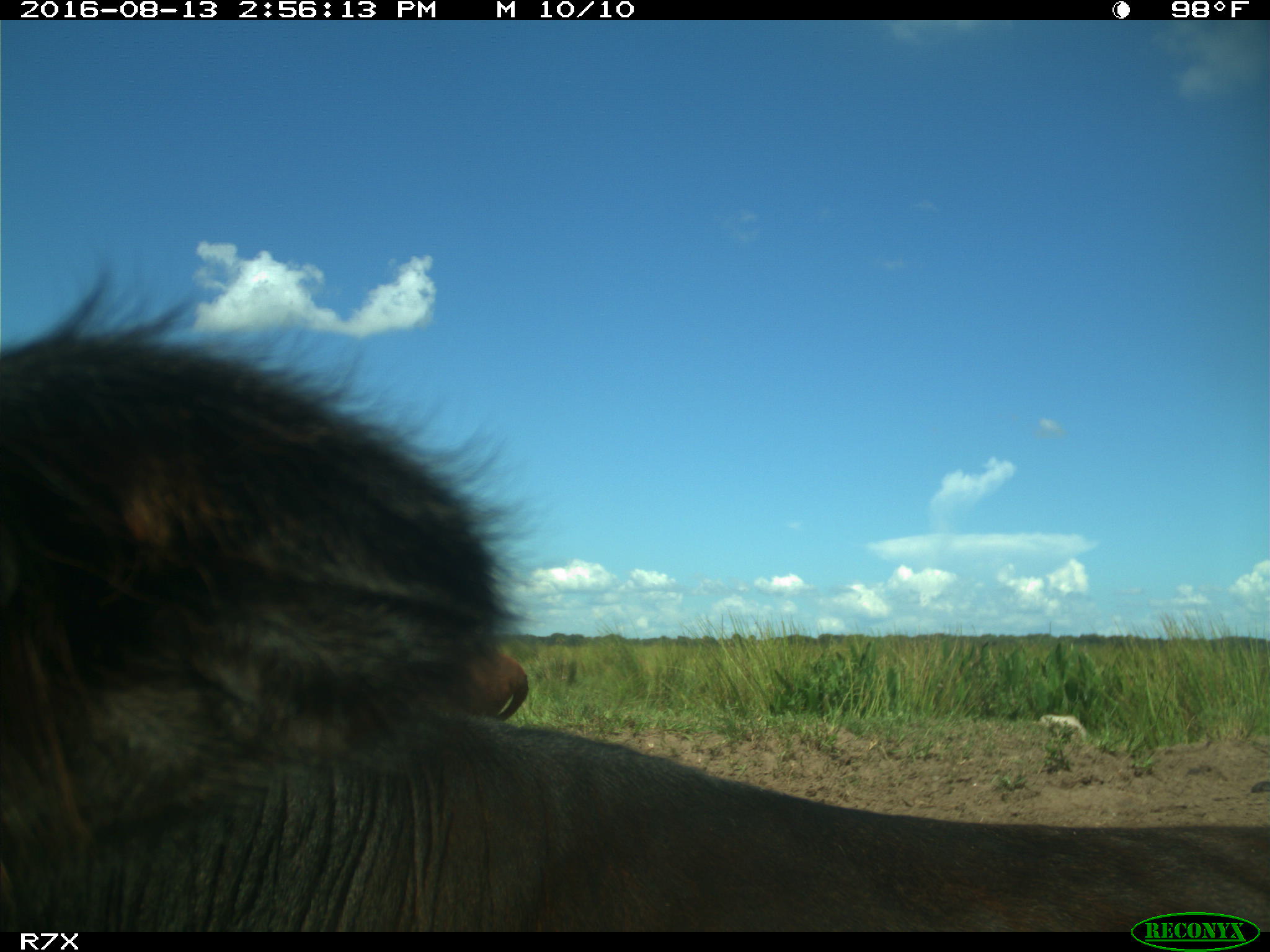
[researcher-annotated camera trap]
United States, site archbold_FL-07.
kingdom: Animalia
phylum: Chordata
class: Mammalia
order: Artiodactyla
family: Bovidae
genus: Bos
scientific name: Bos taurus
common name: domestic cow